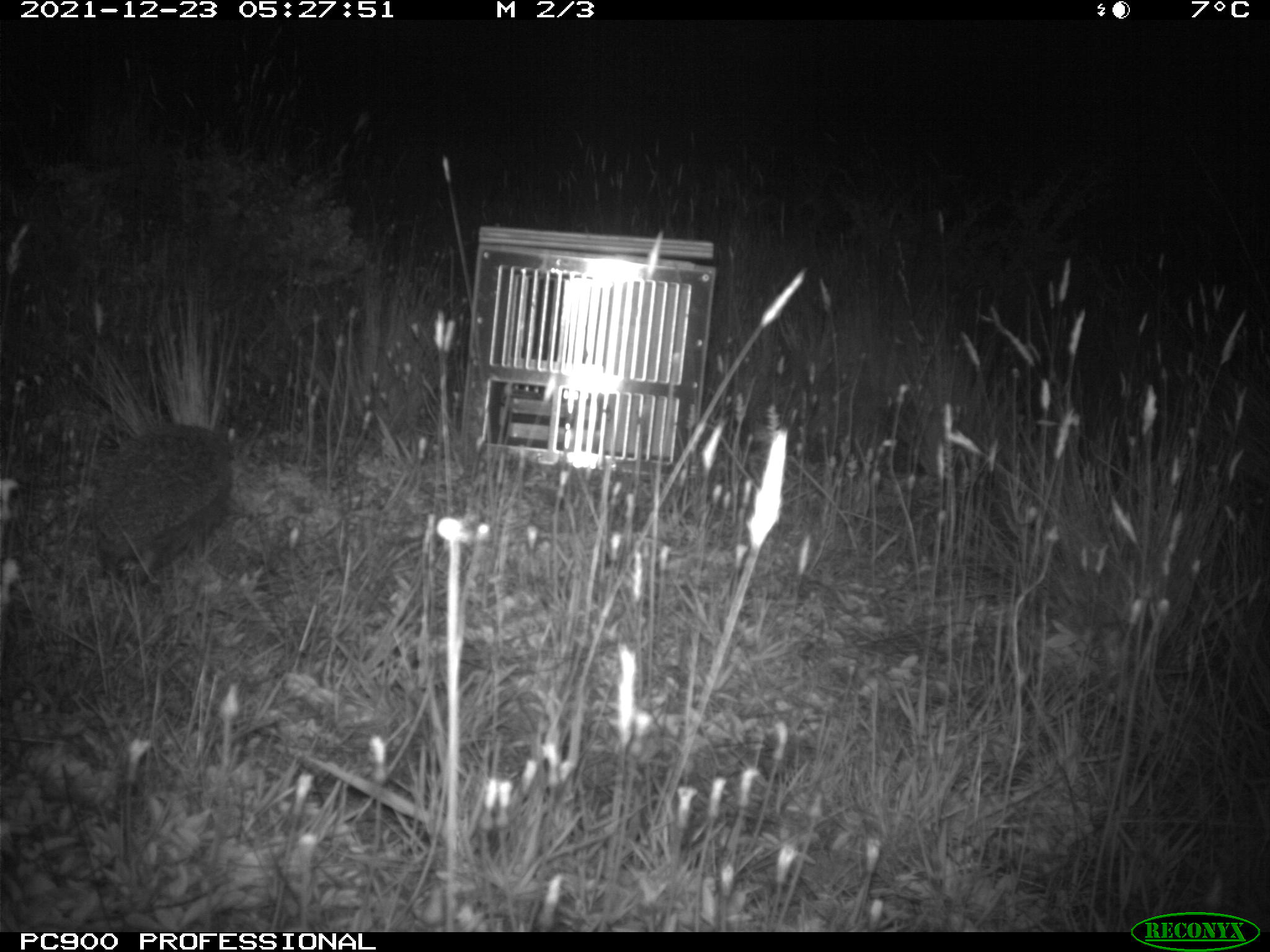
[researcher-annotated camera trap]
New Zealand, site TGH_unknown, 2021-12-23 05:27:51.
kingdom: Animalia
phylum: Chordata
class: Mammalia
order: Eulipotyphla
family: Erinaceidae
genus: Erinaceus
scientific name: Erinaceus europaeus europaeus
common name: european hedgehog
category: hedgehog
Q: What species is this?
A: Hedgehog (european hedgehog) (Erinaceus europaeus europaeus).